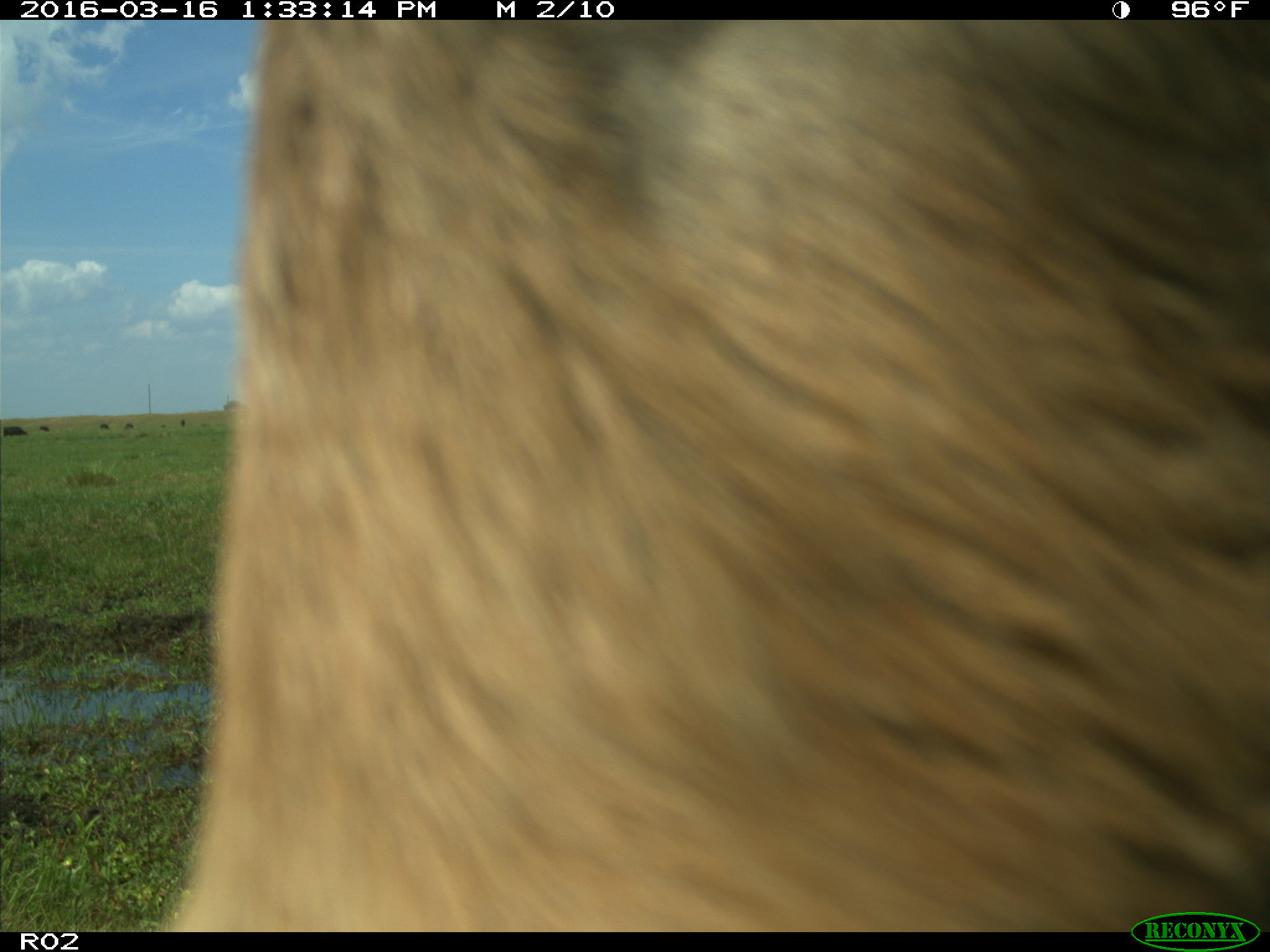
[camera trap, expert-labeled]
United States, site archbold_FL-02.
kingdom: Animalia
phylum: Chordata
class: Mammalia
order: Artiodactyla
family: Bovidae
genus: Bos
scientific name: Bos taurus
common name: domestic cow